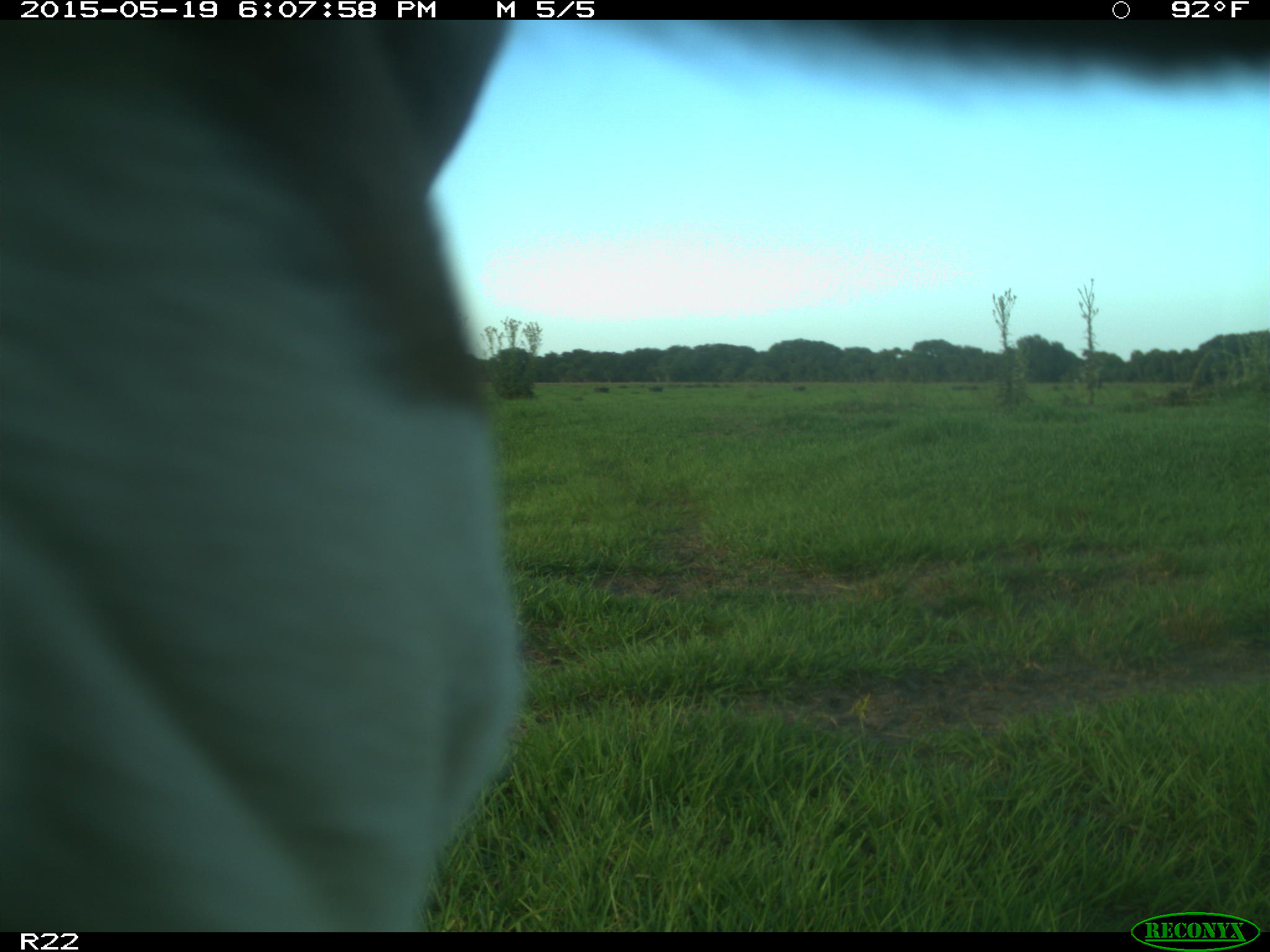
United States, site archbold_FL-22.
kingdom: Animalia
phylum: Chordata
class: Mammalia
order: Artiodactyla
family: Bovidae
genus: Bos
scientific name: Bos taurus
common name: domestic cow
Bos taurus (domestic cow).